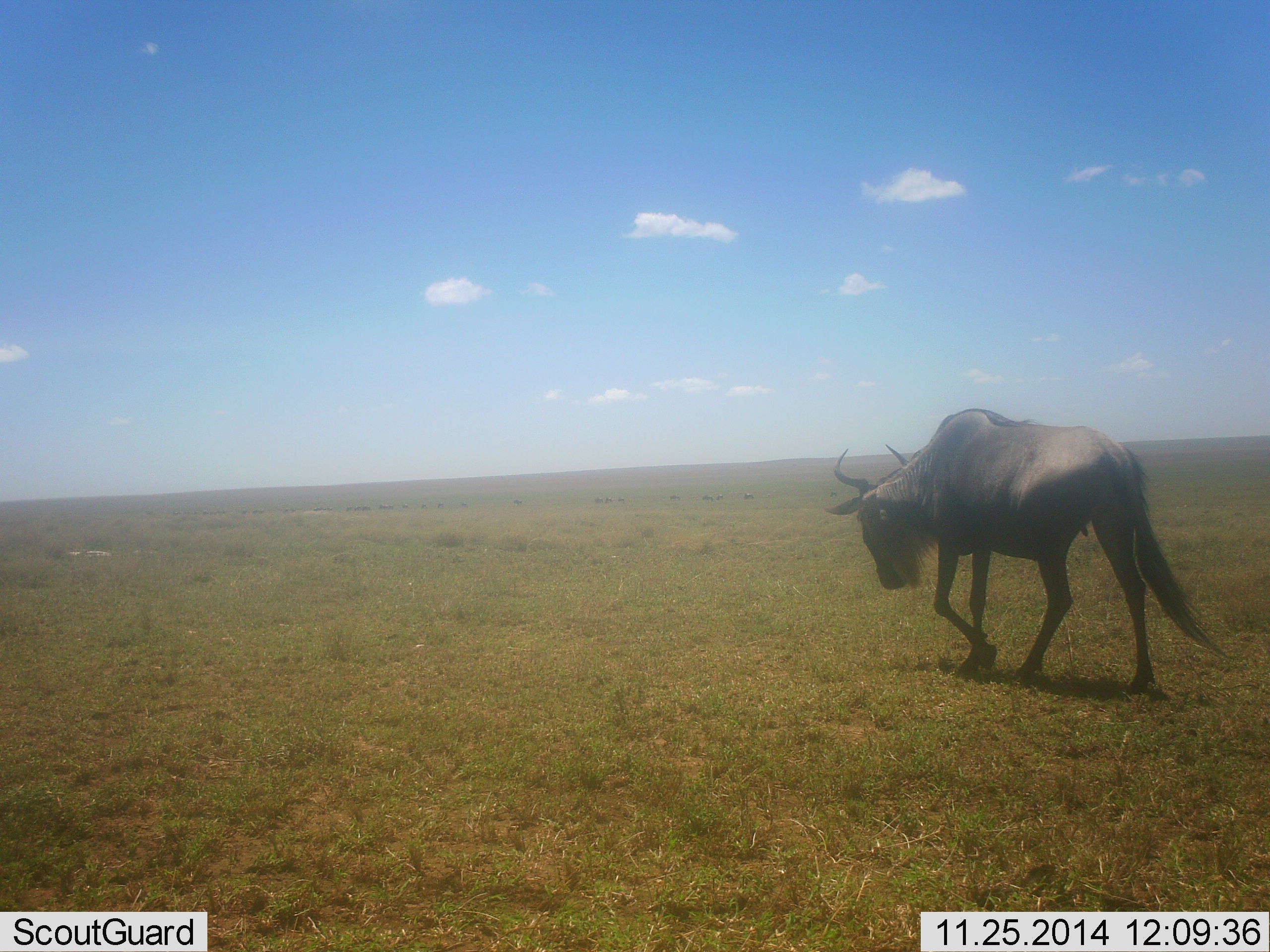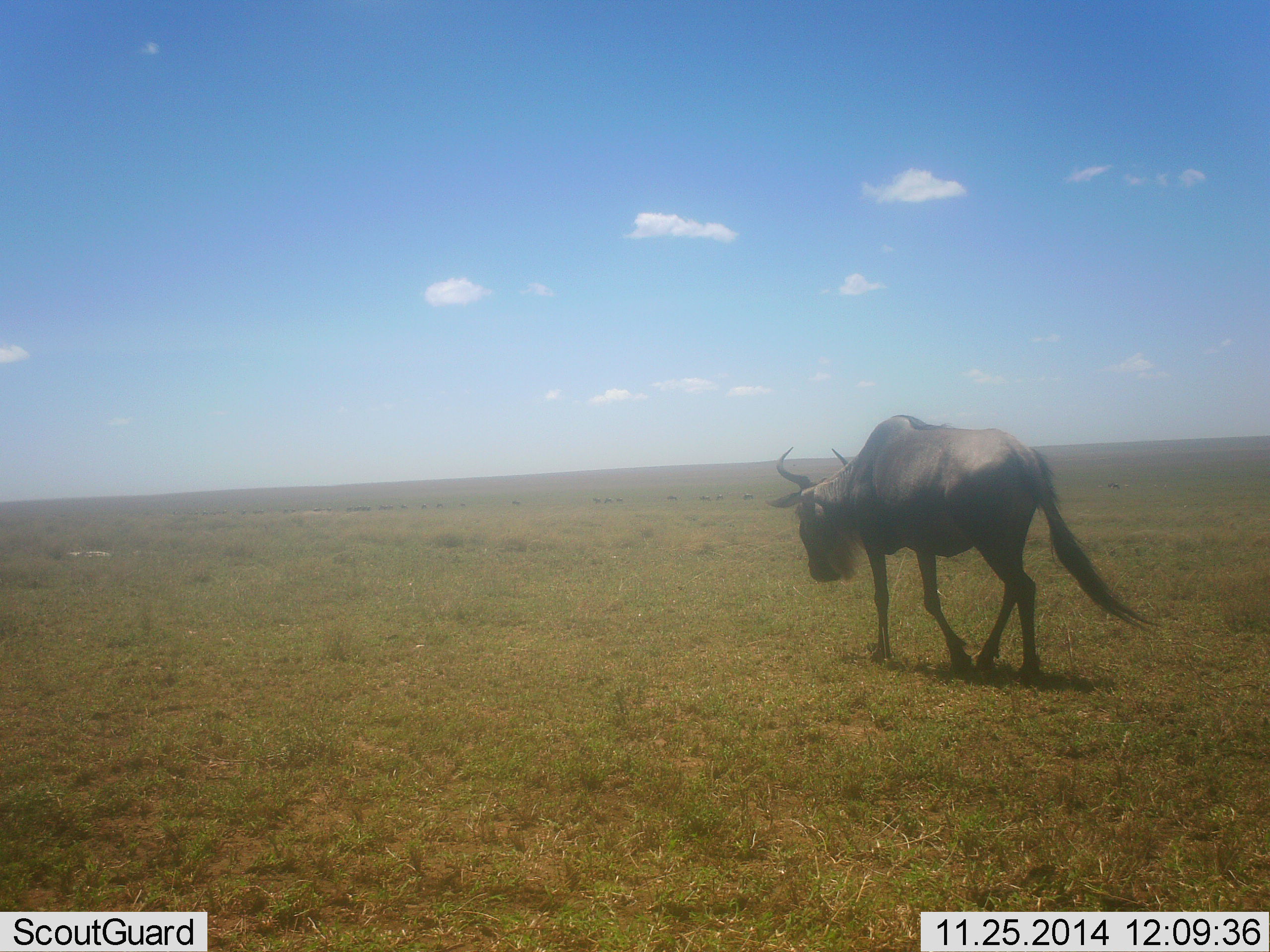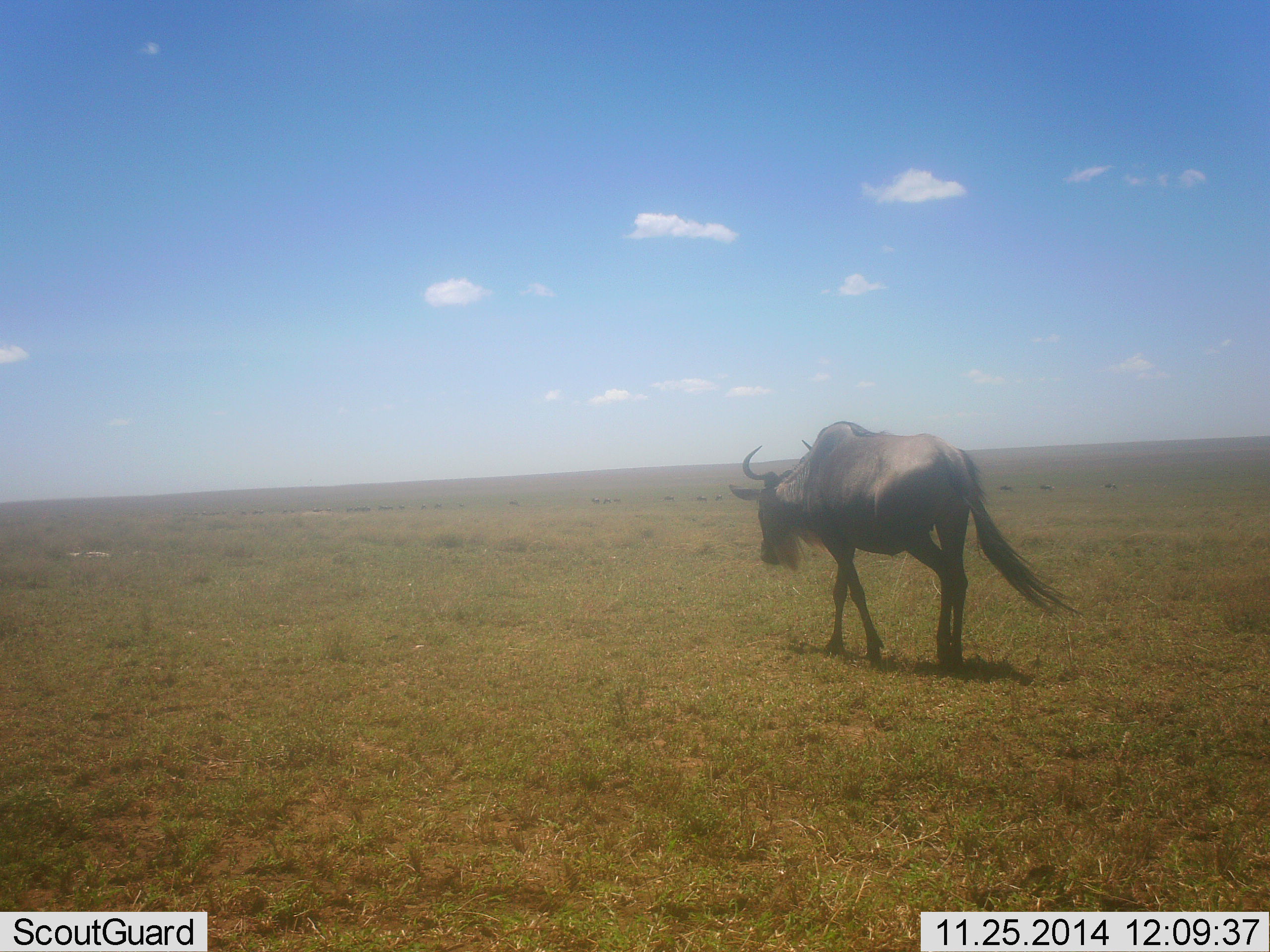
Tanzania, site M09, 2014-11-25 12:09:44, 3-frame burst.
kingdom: Animalia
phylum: Chordata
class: Mammalia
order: Artiodactyla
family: Bovidae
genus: Connochaetes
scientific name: Connochaetes taurinus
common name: blue wildebeest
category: wildebeest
Wildebeest (blue wildebeest) (Connochaetes taurinus), count 1. Behavior (volunteer vote fractions): standing 0%, resting 0%, moving 100%, interacting 0%. Young present (vote fraction): 0%. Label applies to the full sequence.